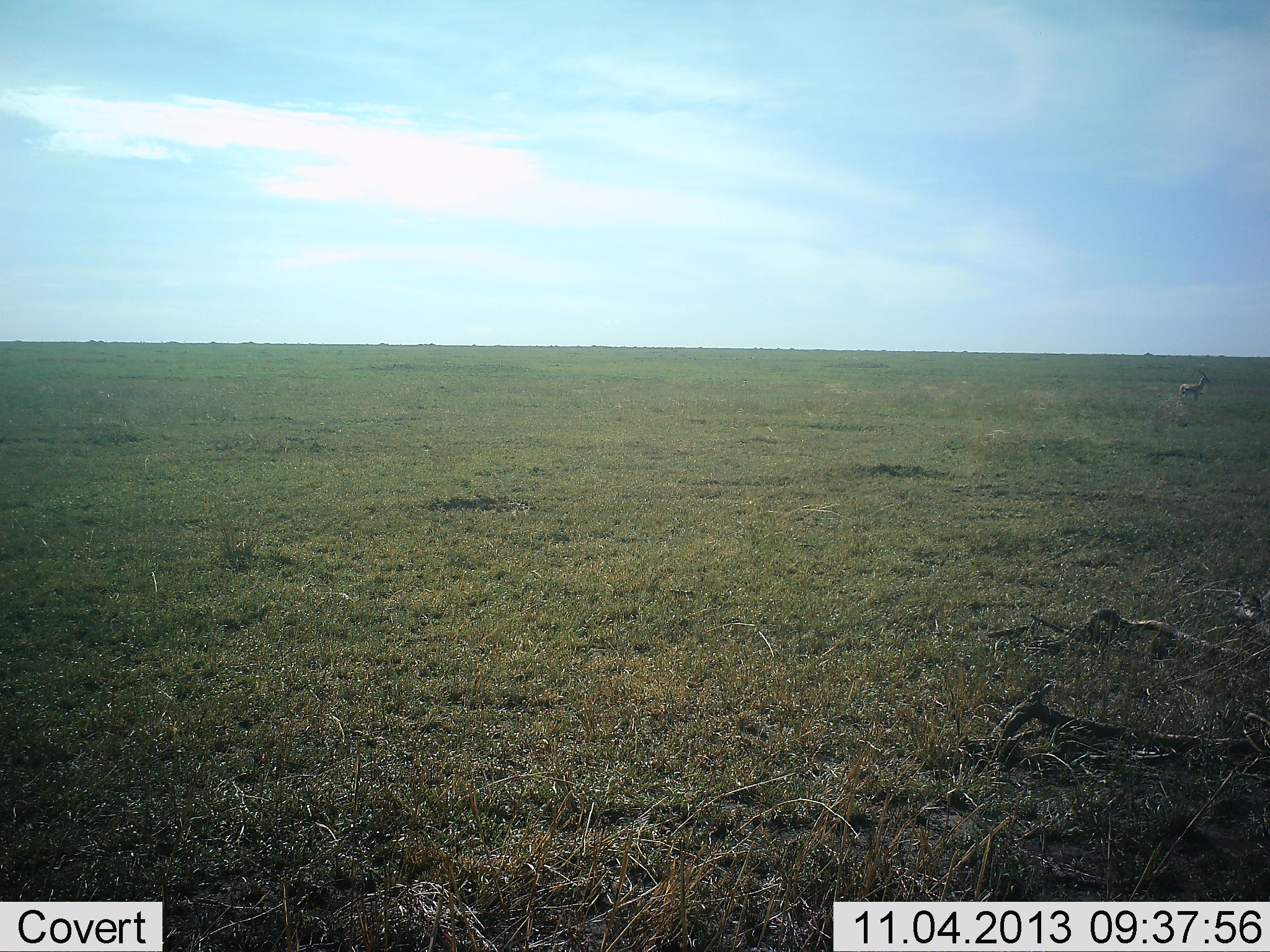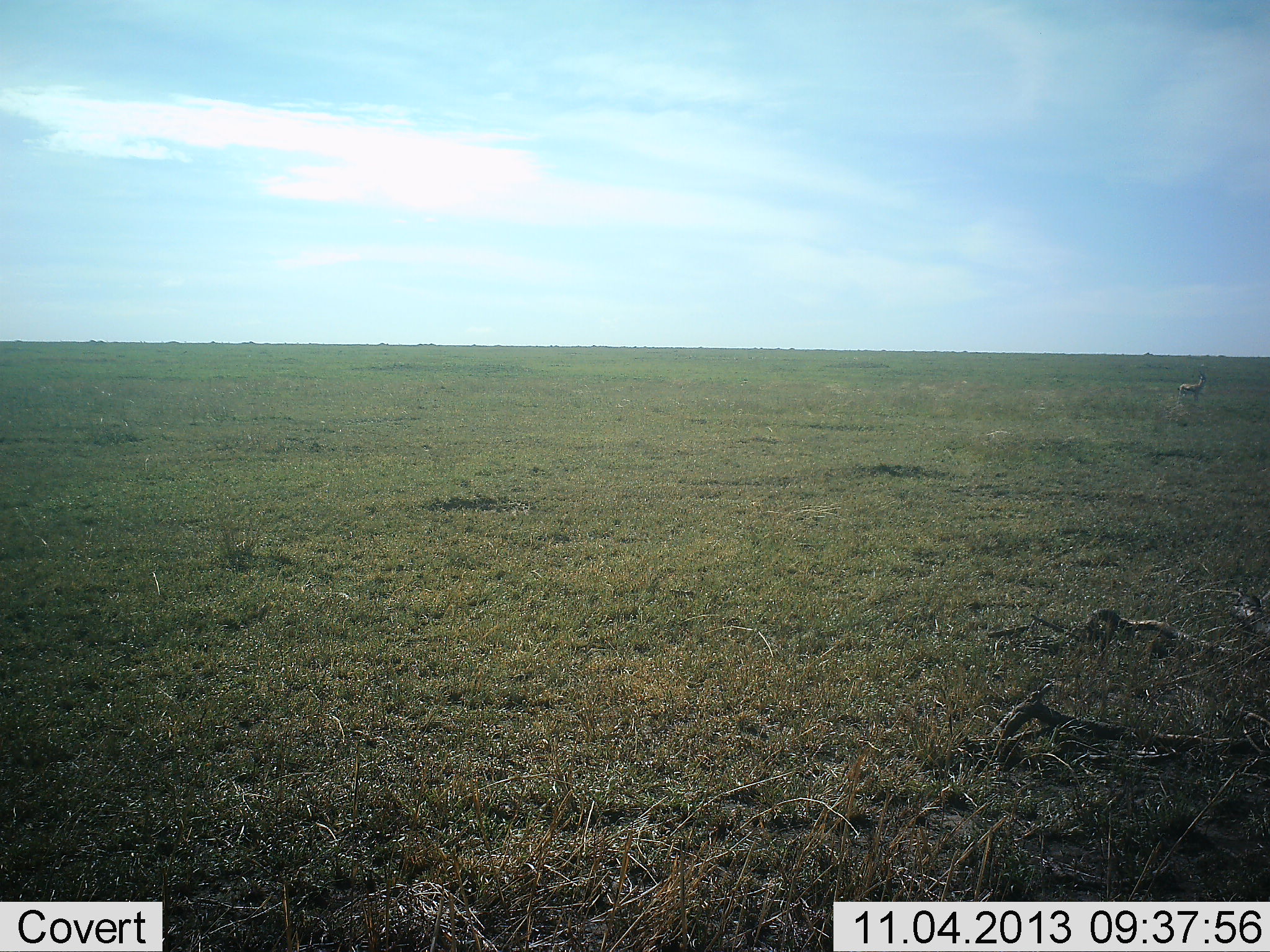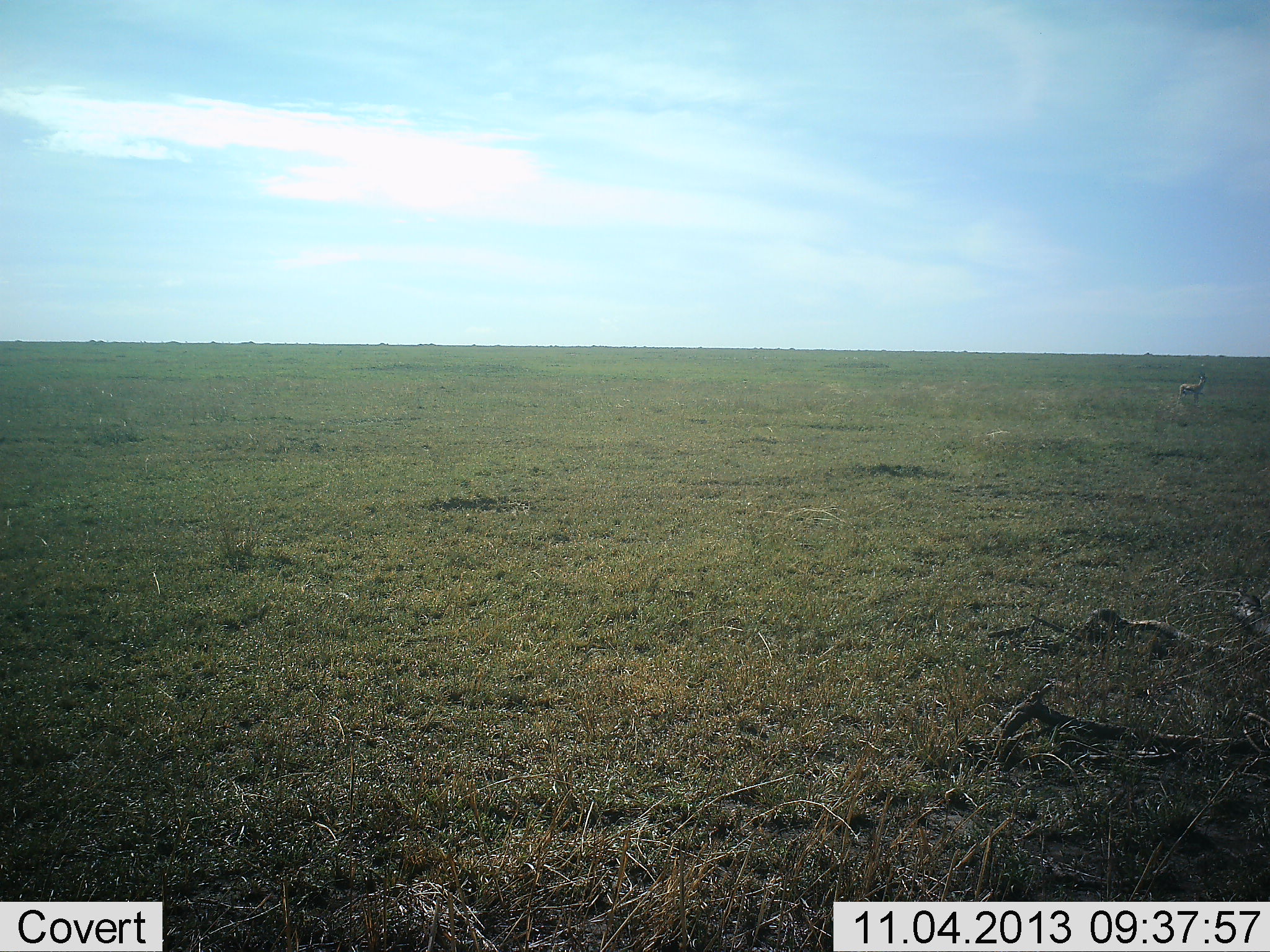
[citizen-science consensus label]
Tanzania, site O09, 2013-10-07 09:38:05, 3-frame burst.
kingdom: Animalia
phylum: Chordata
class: Mammalia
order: Artiodactyla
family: Bovidae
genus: Eudorcas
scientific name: Eudorcas thomsonii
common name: thomson's gazelle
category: gazellethomsons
Gazellethomsons (thomson's gazelle) (Eudorcas thomsonii), count 1. Behavior (volunteer vote fractions): standing 100%, resting 0%, moving 0%, interacting 0%. Young present (vote fraction): 0%. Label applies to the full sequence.